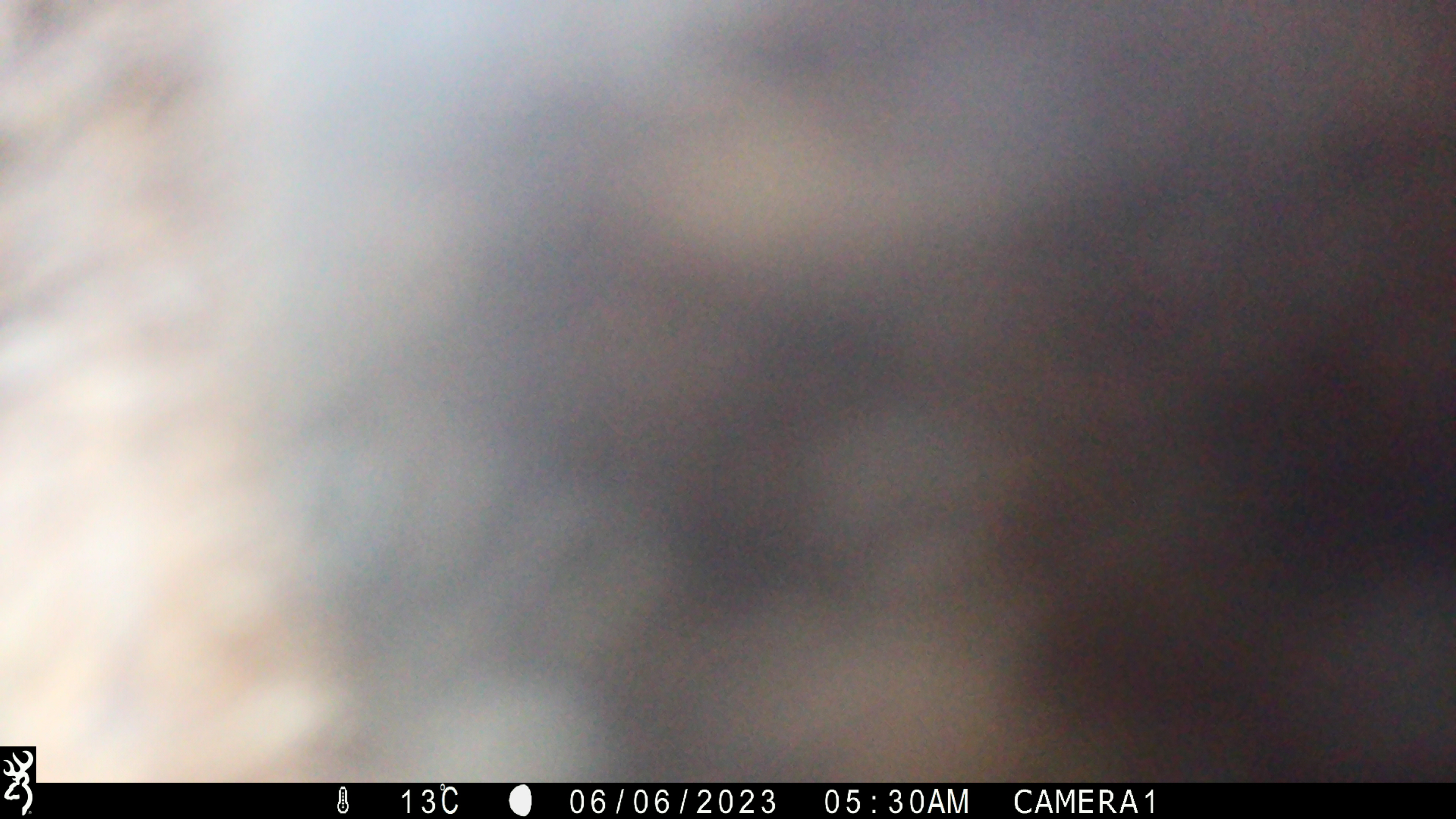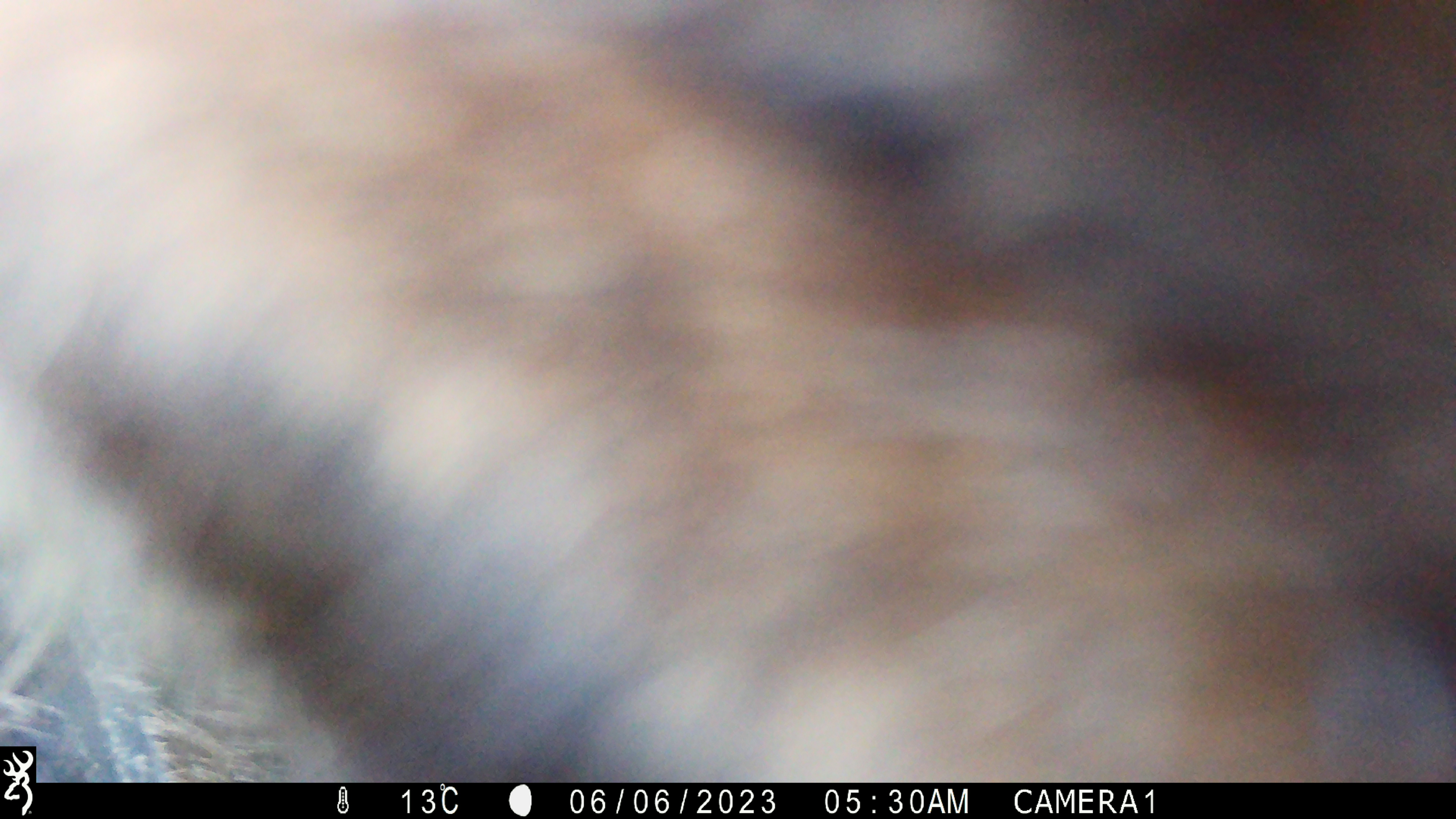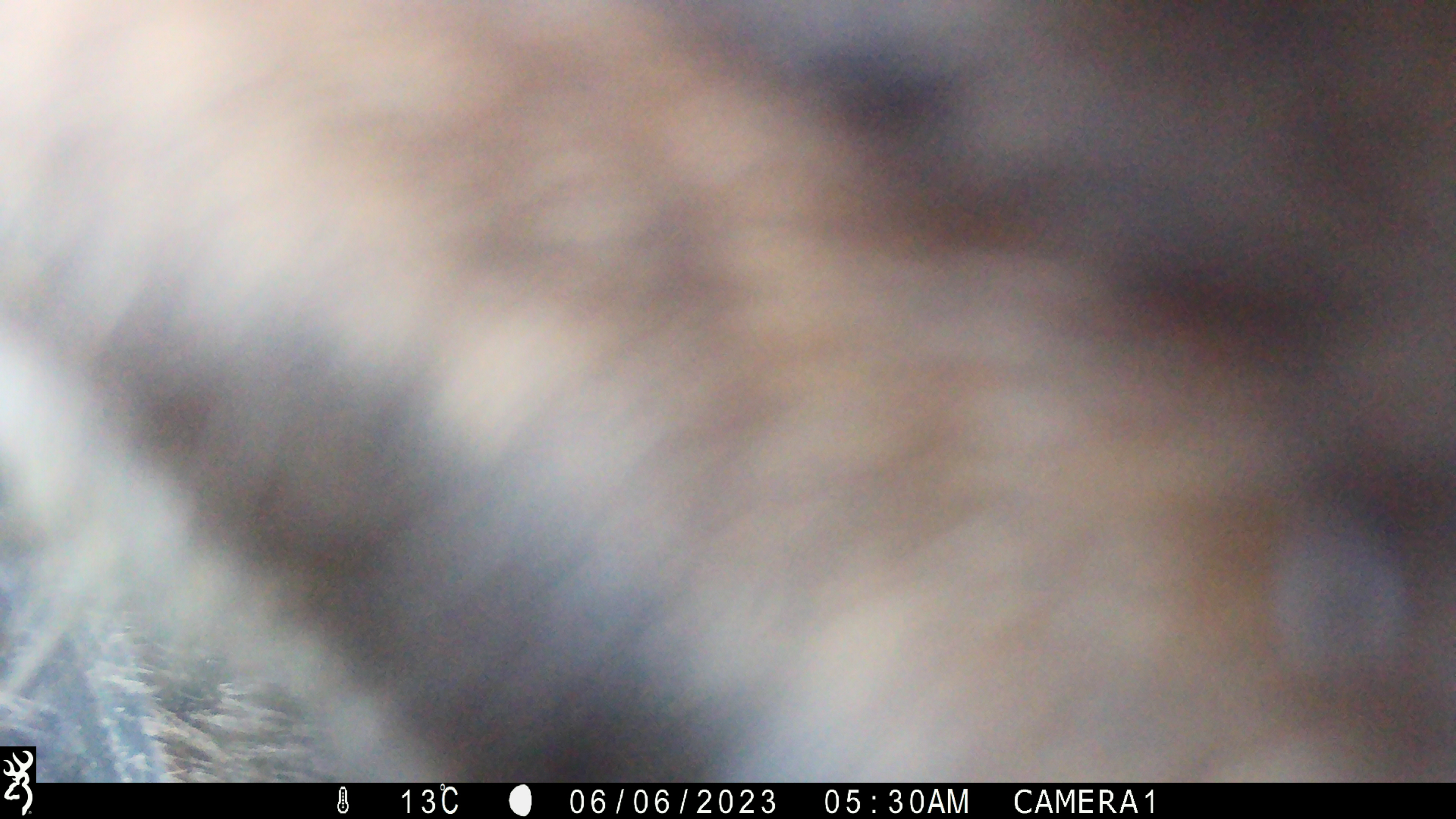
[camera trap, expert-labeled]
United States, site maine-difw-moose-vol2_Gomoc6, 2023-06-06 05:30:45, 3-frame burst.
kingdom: Animalia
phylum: Chordata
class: Mammalia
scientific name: Mammalia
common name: mammal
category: mammal sp.